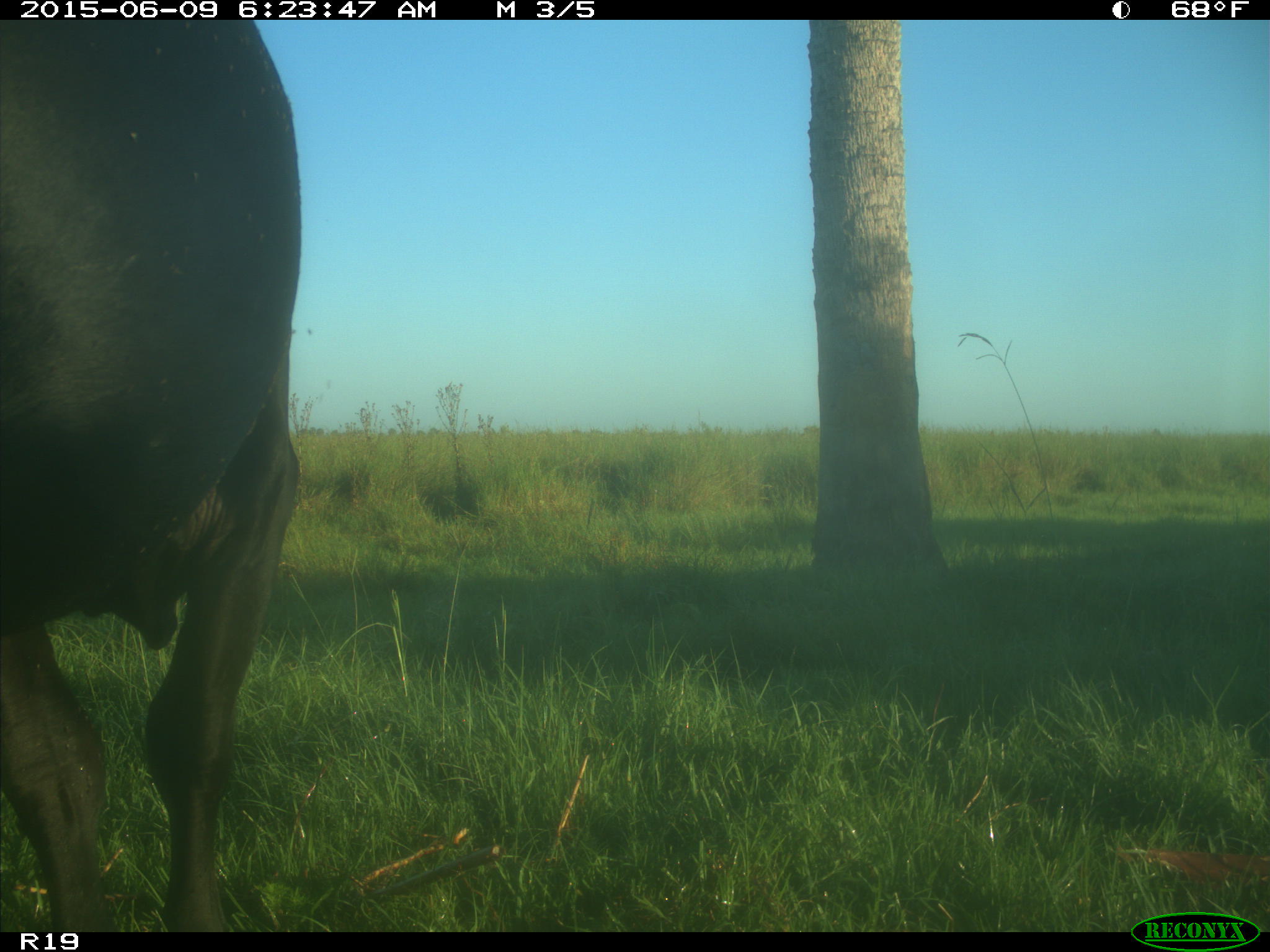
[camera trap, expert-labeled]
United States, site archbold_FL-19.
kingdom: Animalia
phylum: Chordata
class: Mammalia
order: Artiodactyla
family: Bovidae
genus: Bos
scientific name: Bos taurus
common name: domestic cow